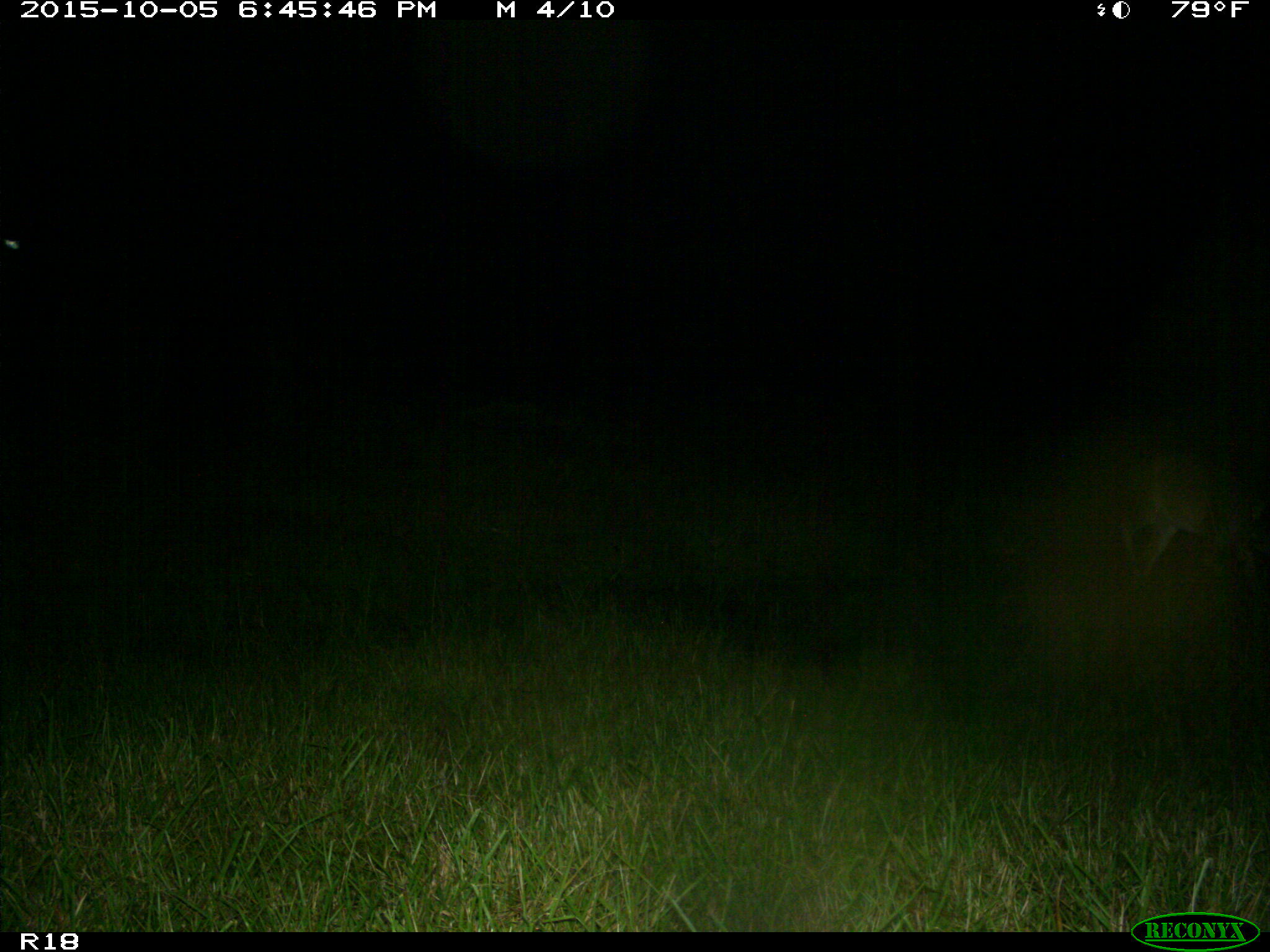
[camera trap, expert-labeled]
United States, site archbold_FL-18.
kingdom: Animalia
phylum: Chordata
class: Mammalia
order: Artiodactyla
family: Cervidae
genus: Odocoileus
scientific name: Odocoileus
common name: deer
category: unidentified deer